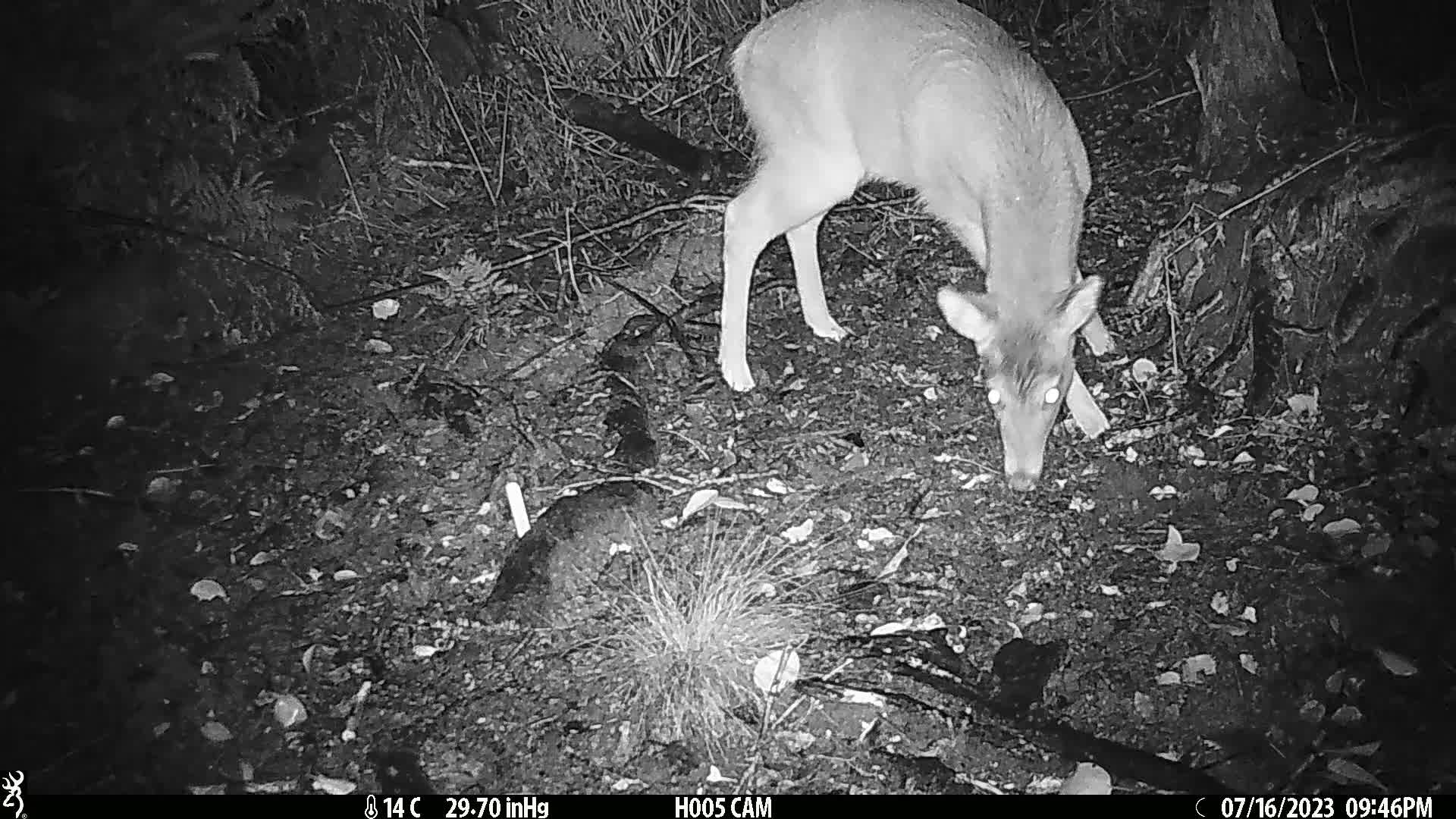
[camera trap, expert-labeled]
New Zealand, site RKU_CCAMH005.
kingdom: Animalia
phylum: Chordata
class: Mammalia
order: Artiodactyla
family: Cervidae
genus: Odocoileus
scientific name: Odocoileus virginianus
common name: white-tailed deer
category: white tailed deer